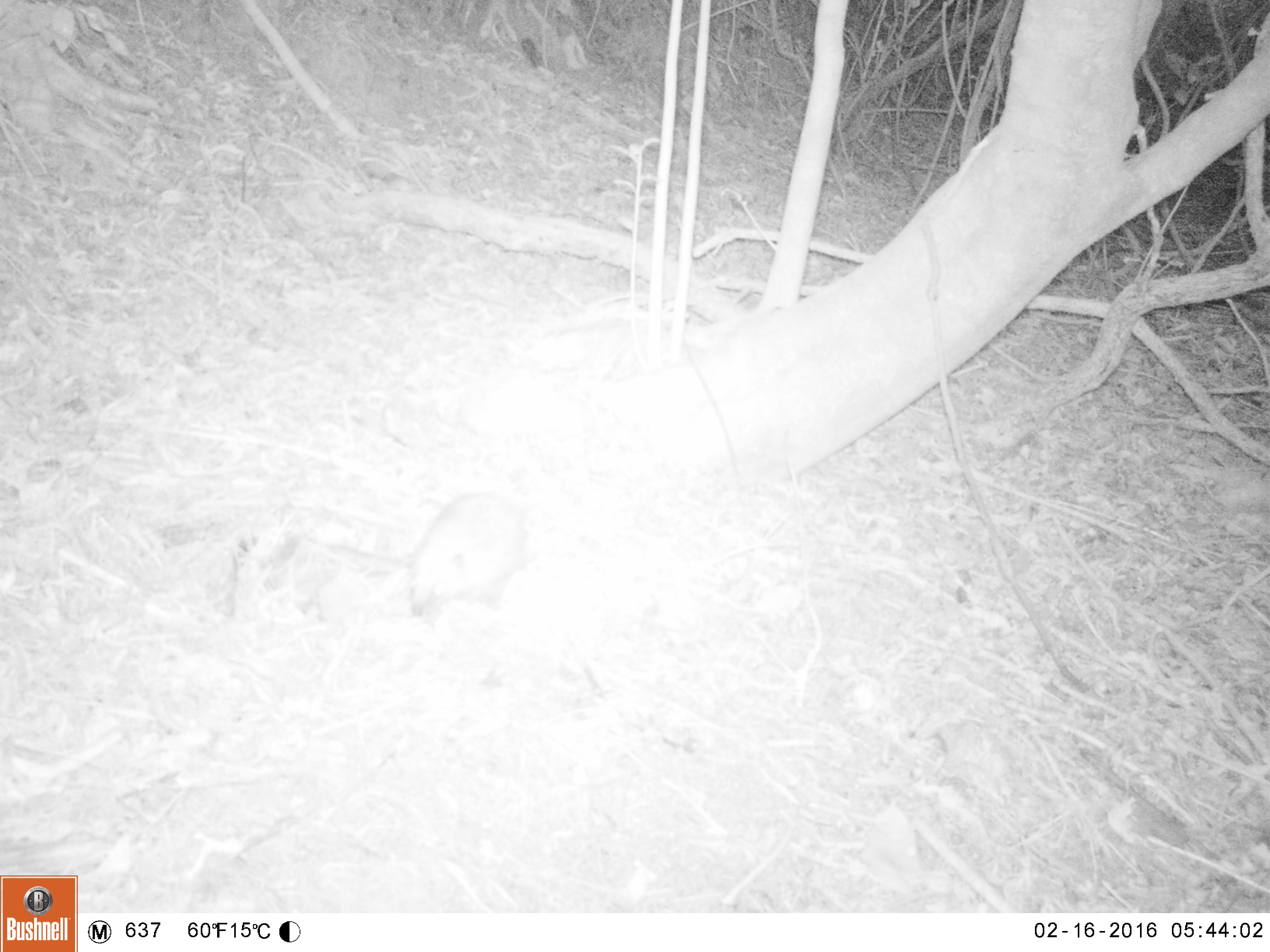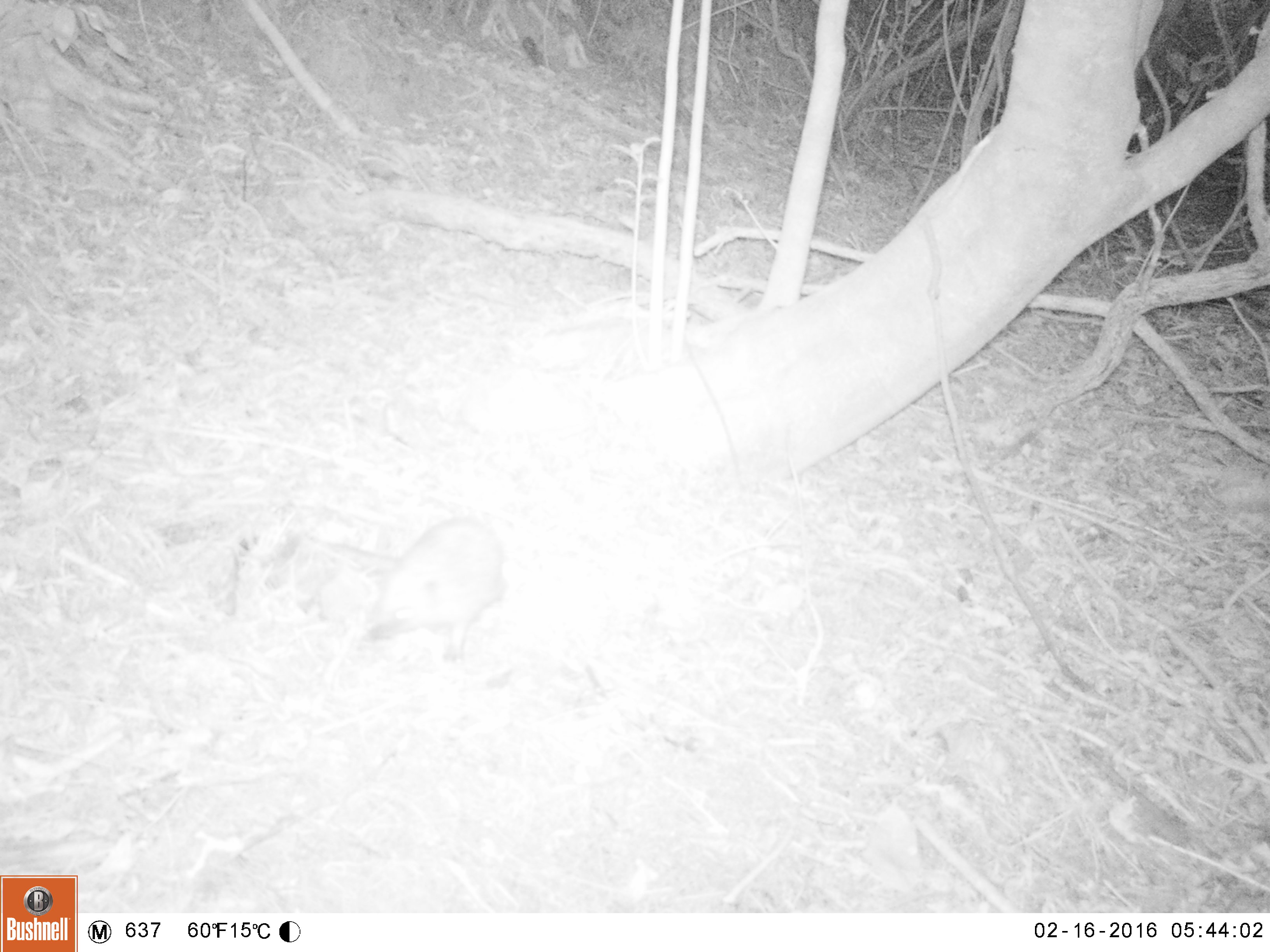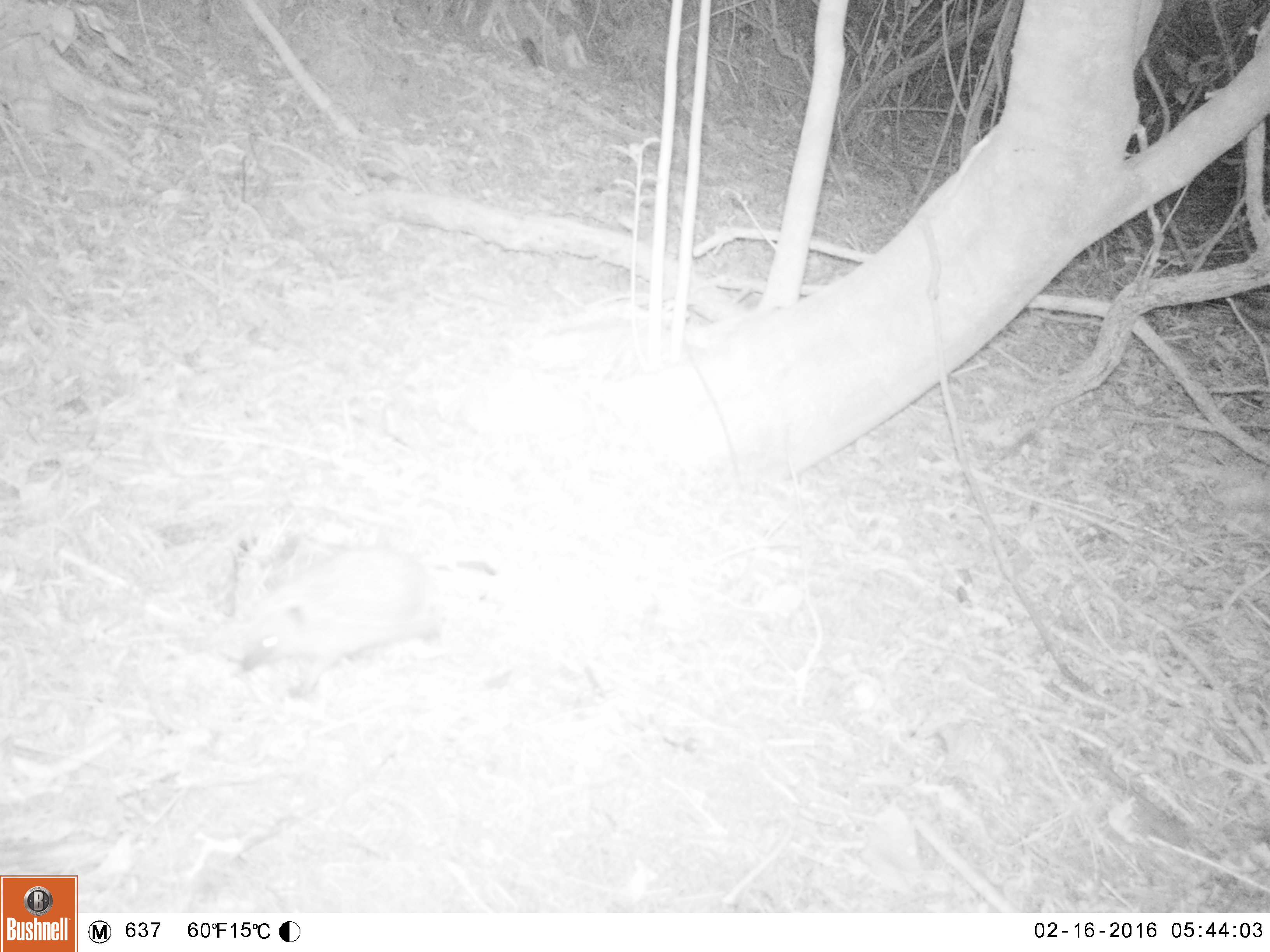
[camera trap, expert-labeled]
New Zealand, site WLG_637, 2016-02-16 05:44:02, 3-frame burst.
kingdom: Animalia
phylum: Chordata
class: Mammalia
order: Eulipotyphla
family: Erinaceidae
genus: Erinaceus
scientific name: Erinaceus europaeus europaeus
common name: european hedgehog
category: hedgehog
Hedgehog (european hedgehog) (Erinaceus europaeus europaeus).